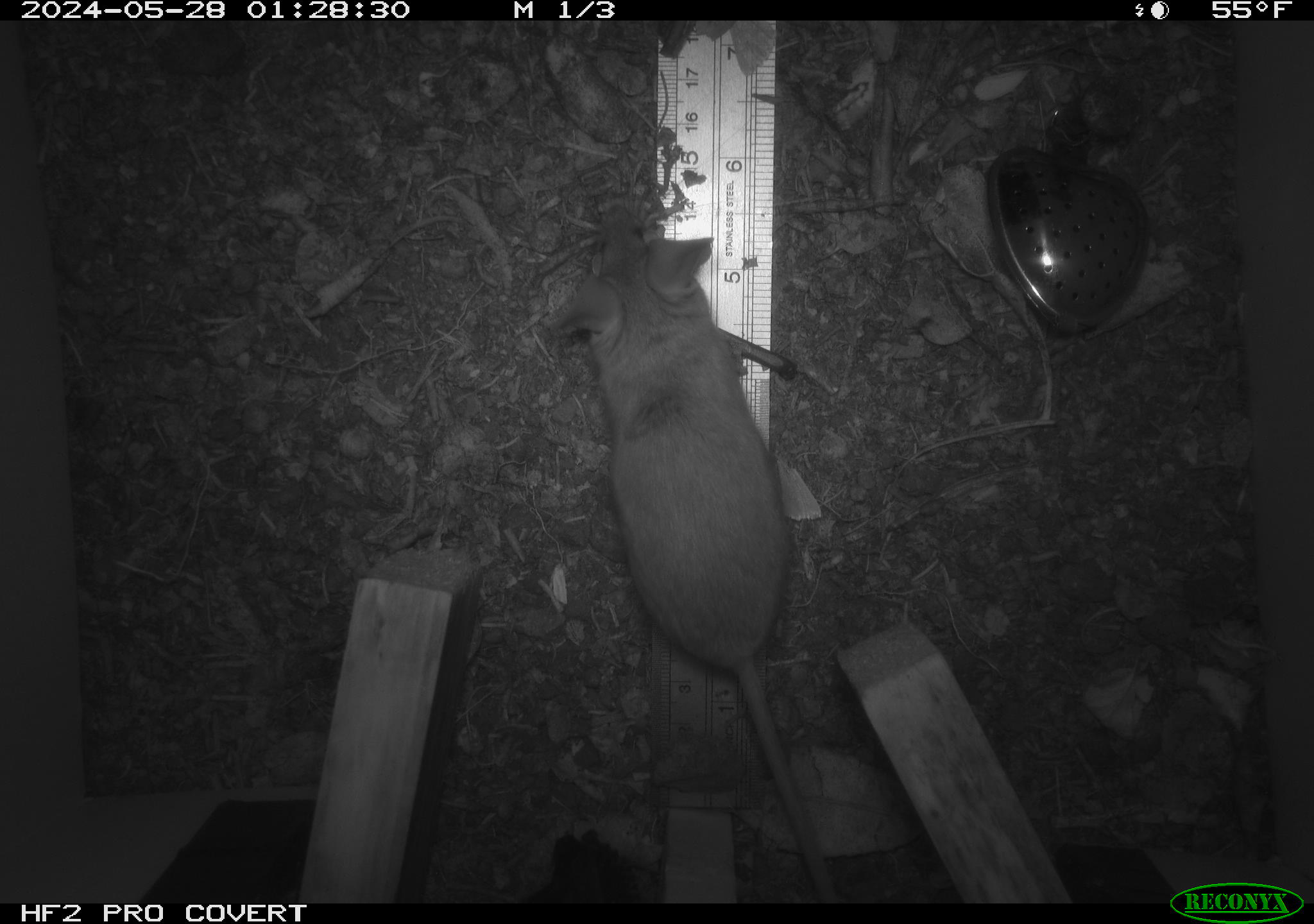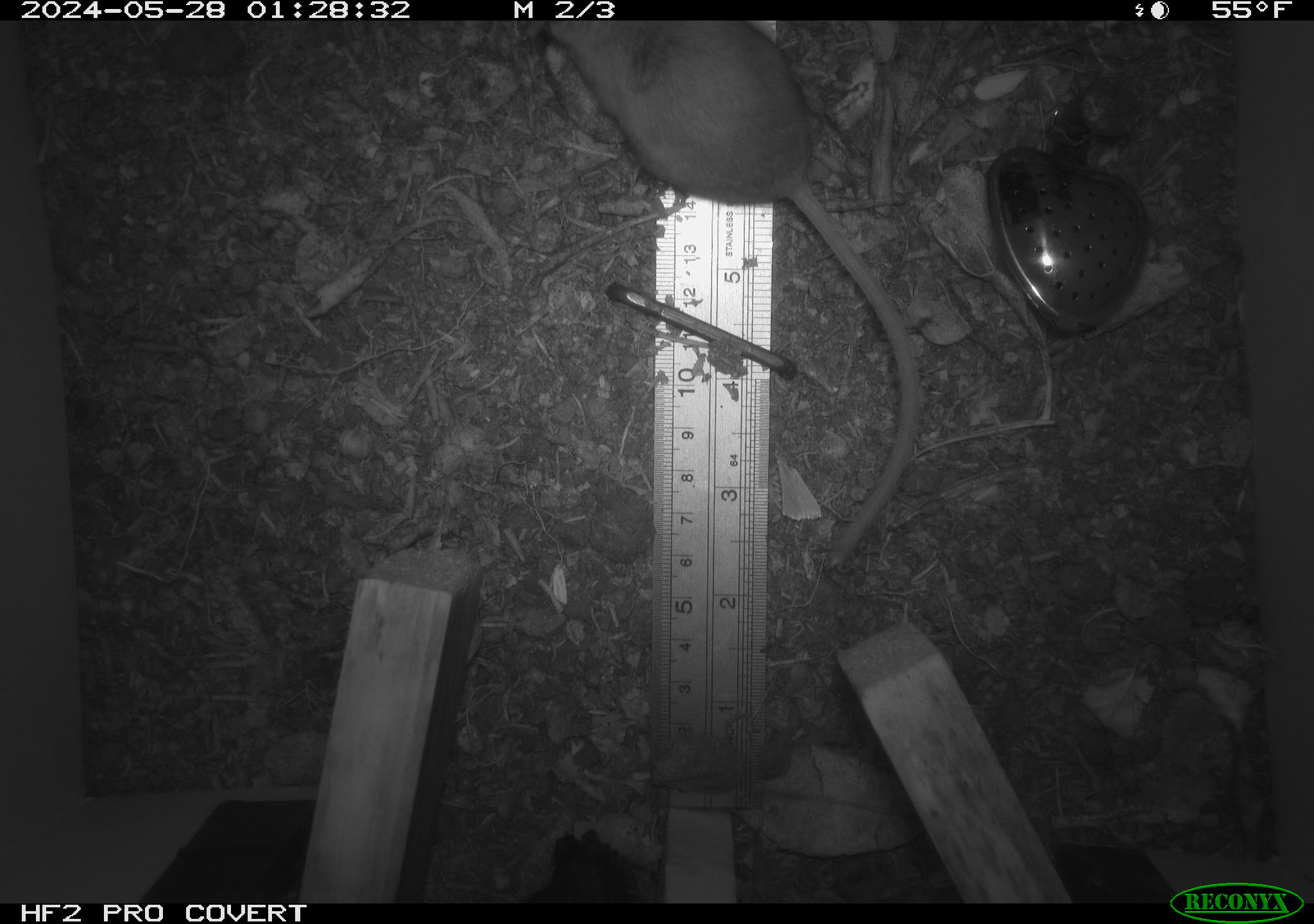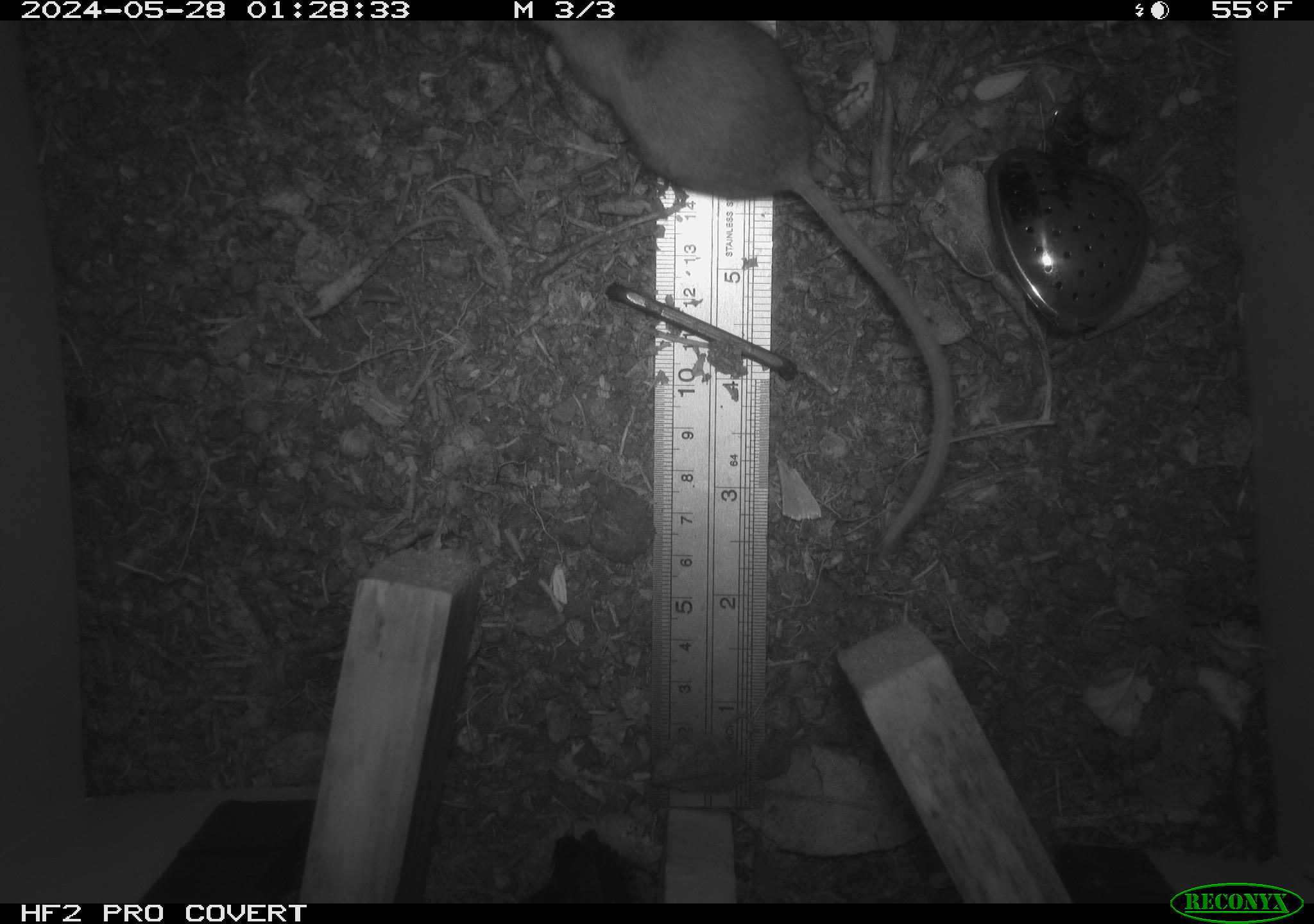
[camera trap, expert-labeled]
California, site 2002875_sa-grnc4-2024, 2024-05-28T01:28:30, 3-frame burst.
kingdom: Animalia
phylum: Chordata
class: Mammalia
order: Rodentia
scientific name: Rodentia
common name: rodent